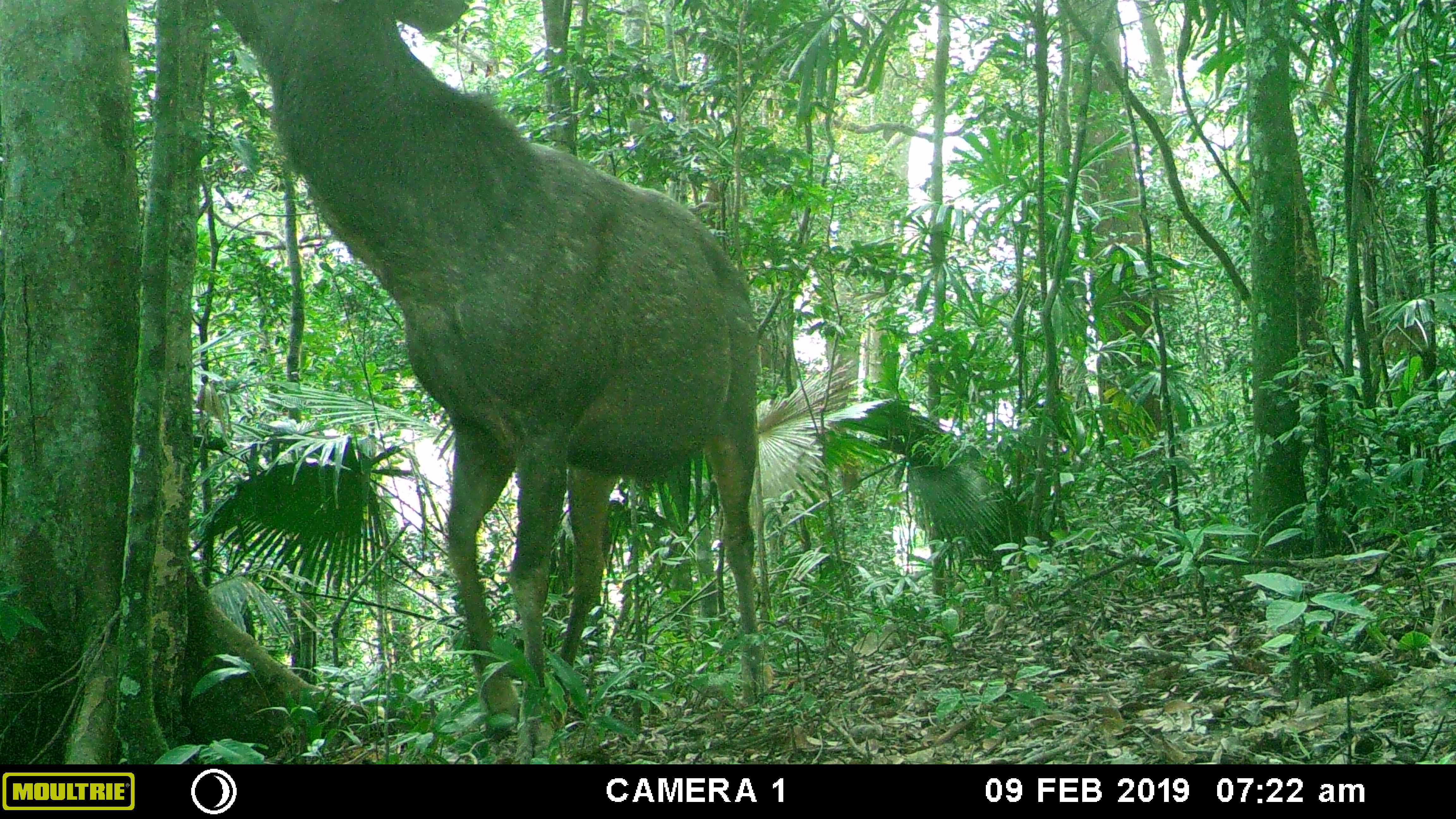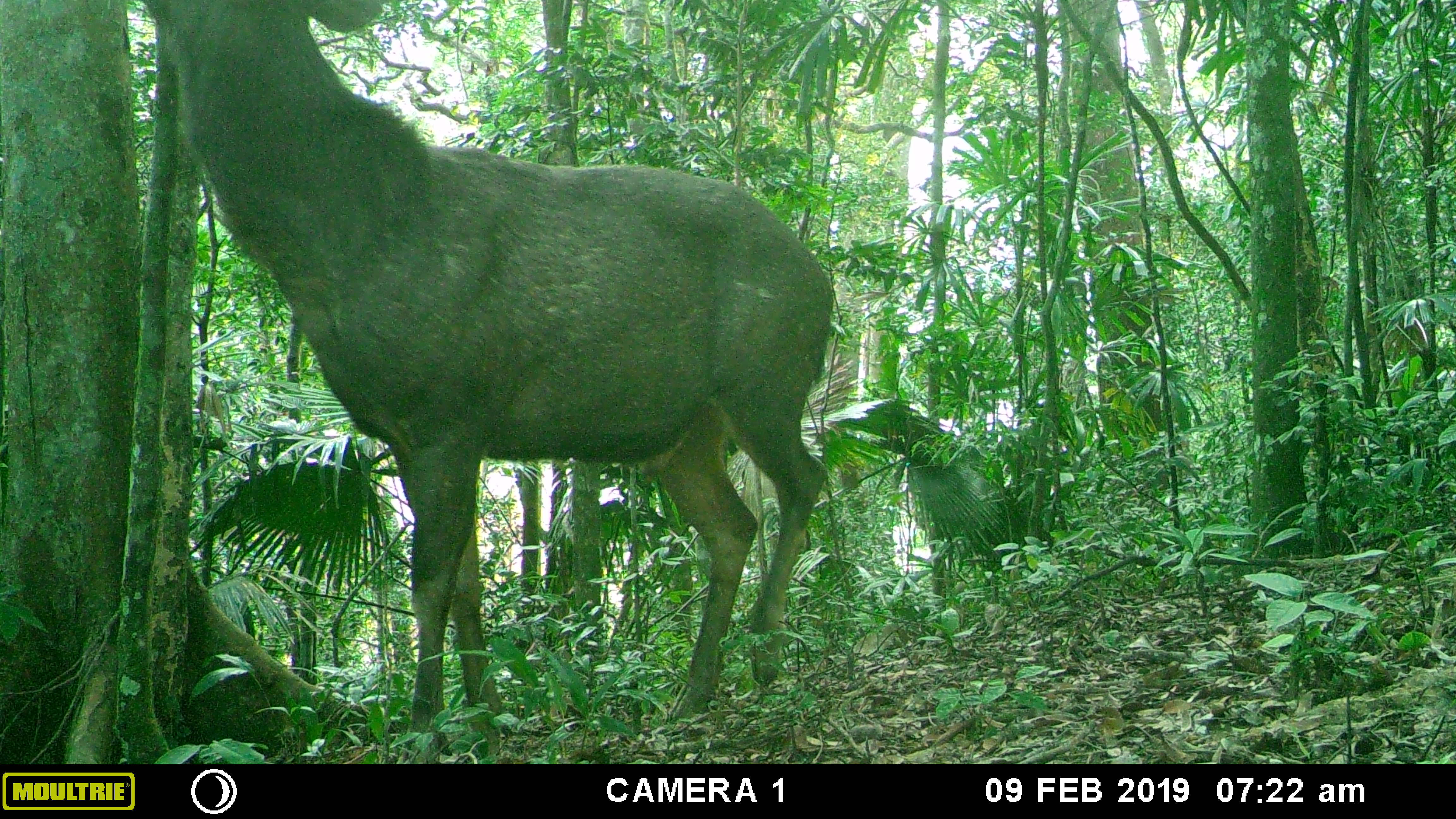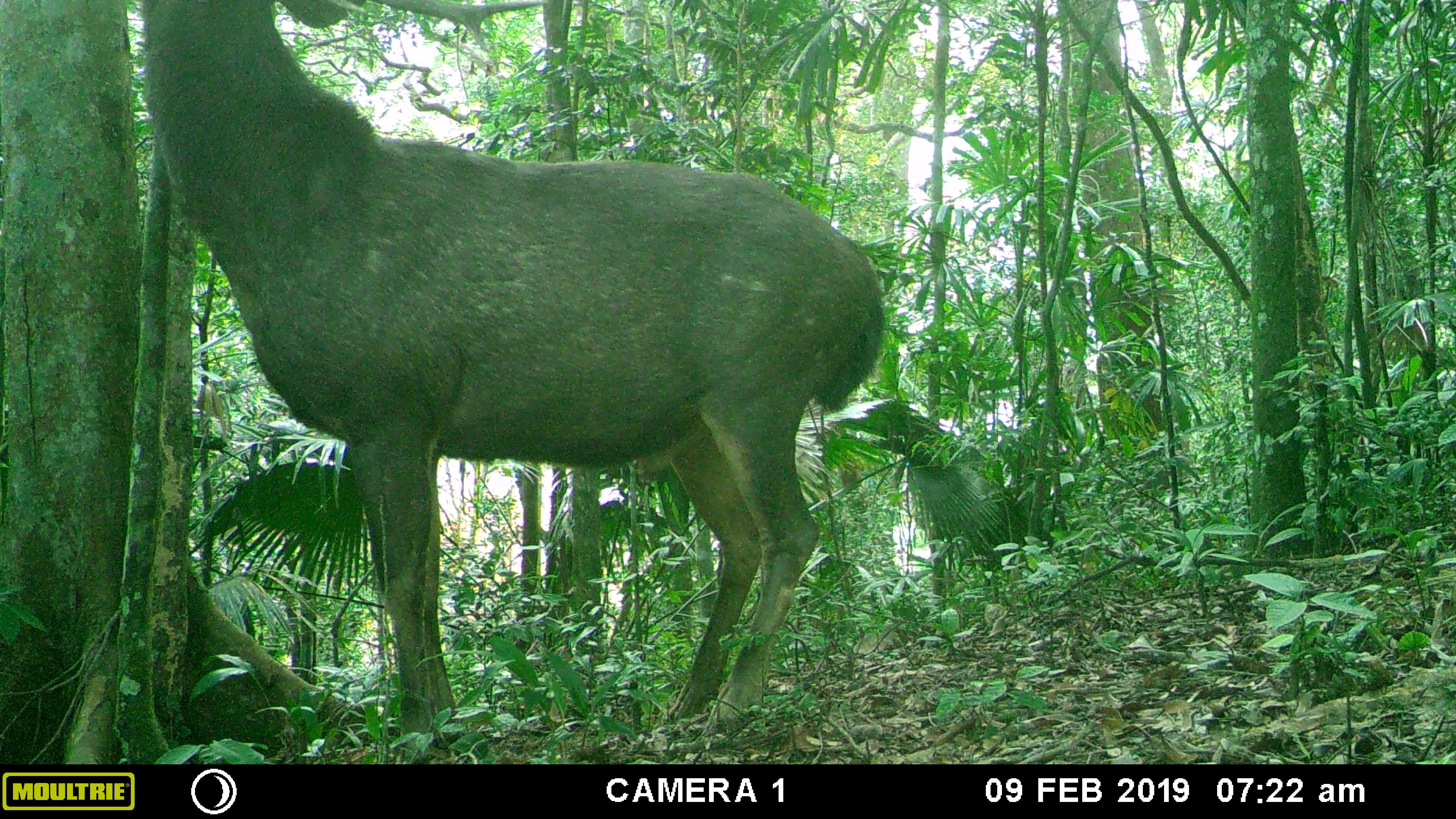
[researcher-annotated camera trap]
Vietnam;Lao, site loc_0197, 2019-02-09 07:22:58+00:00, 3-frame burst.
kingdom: Animalia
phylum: Chordata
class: Mammalia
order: Artiodactyla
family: Cervidae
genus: Rusa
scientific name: Rusa unicolor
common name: sambar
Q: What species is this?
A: Sambar (Rusa unicolor).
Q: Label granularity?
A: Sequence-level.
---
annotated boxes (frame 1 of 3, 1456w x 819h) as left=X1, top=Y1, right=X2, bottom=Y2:
sambar: left=212, top=0, right=763, bottom=761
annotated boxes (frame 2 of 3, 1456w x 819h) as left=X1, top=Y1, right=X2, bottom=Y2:
sambar: left=143, top=0, right=834, bottom=754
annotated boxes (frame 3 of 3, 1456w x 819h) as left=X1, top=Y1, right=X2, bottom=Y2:
sambar: left=144, top=0, right=878, bottom=749